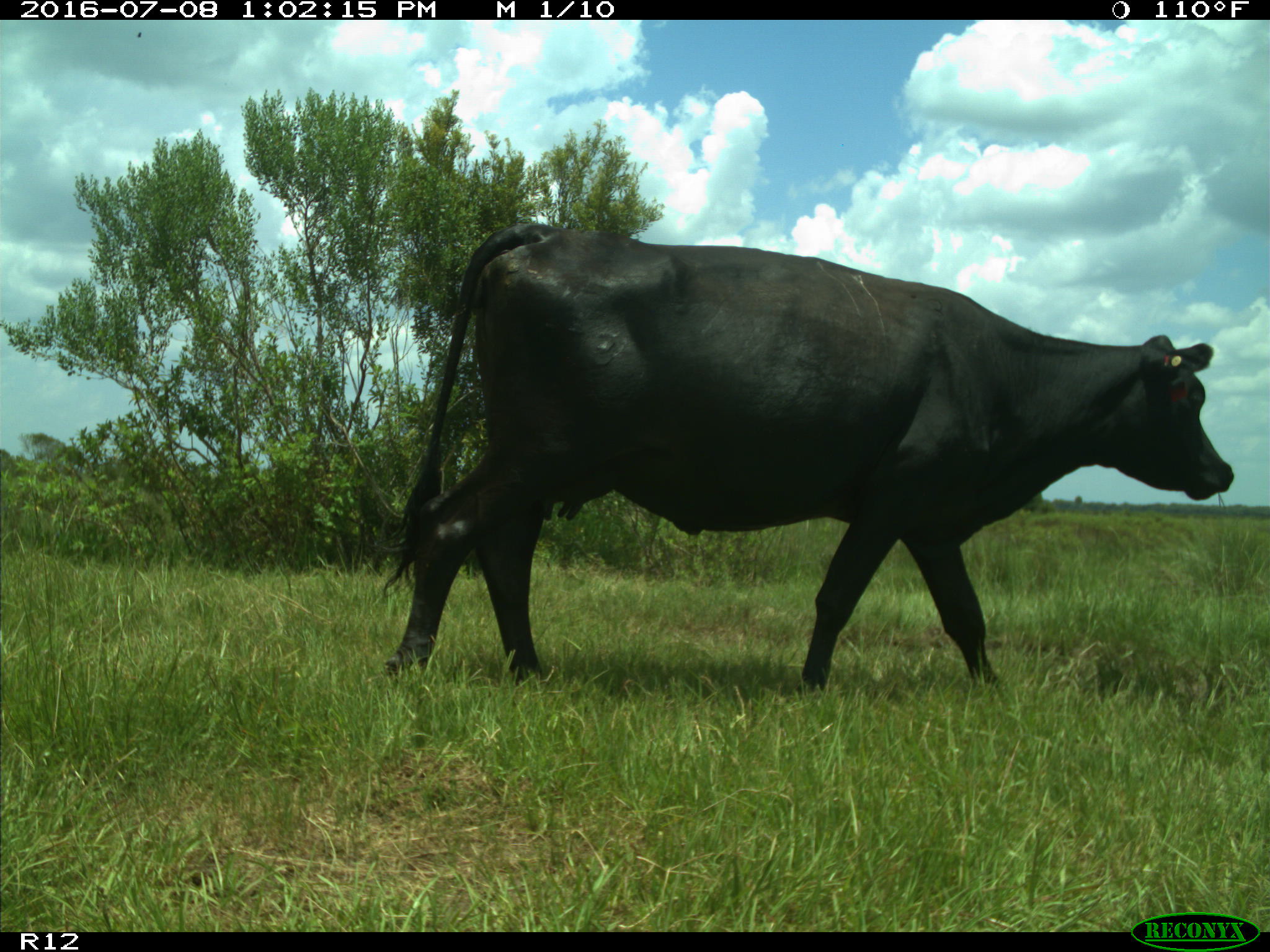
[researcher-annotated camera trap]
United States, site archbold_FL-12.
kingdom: Animalia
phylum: Chordata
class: Mammalia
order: Artiodactyla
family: Bovidae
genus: Bos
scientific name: Bos taurus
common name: domestic cow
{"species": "Bos taurus (domestic cow)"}